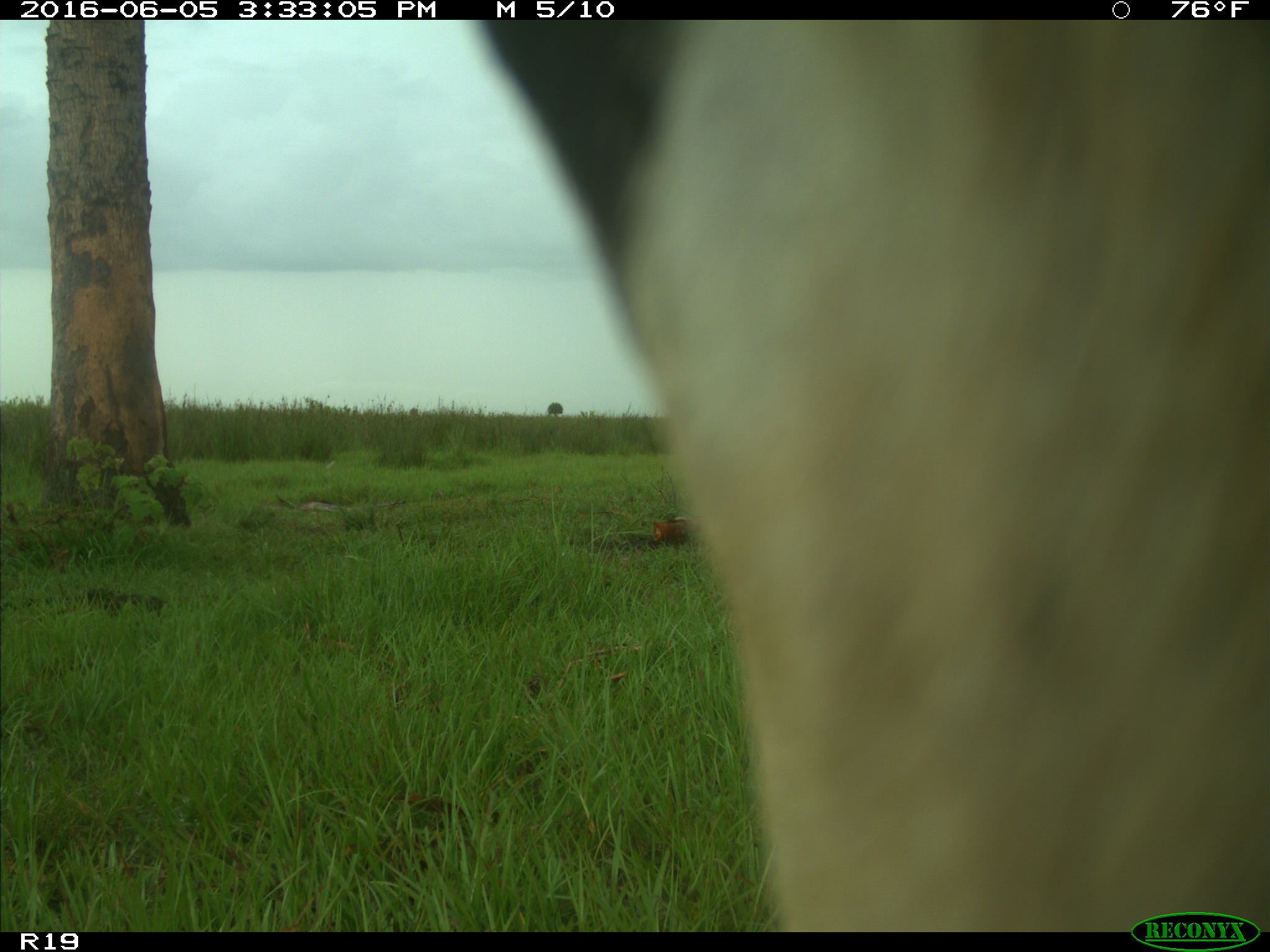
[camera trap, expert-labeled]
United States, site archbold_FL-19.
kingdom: Animalia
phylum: Chordata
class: Mammalia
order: Artiodactyla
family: Bovidae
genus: Bos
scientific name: Bos taurus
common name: domestic cow